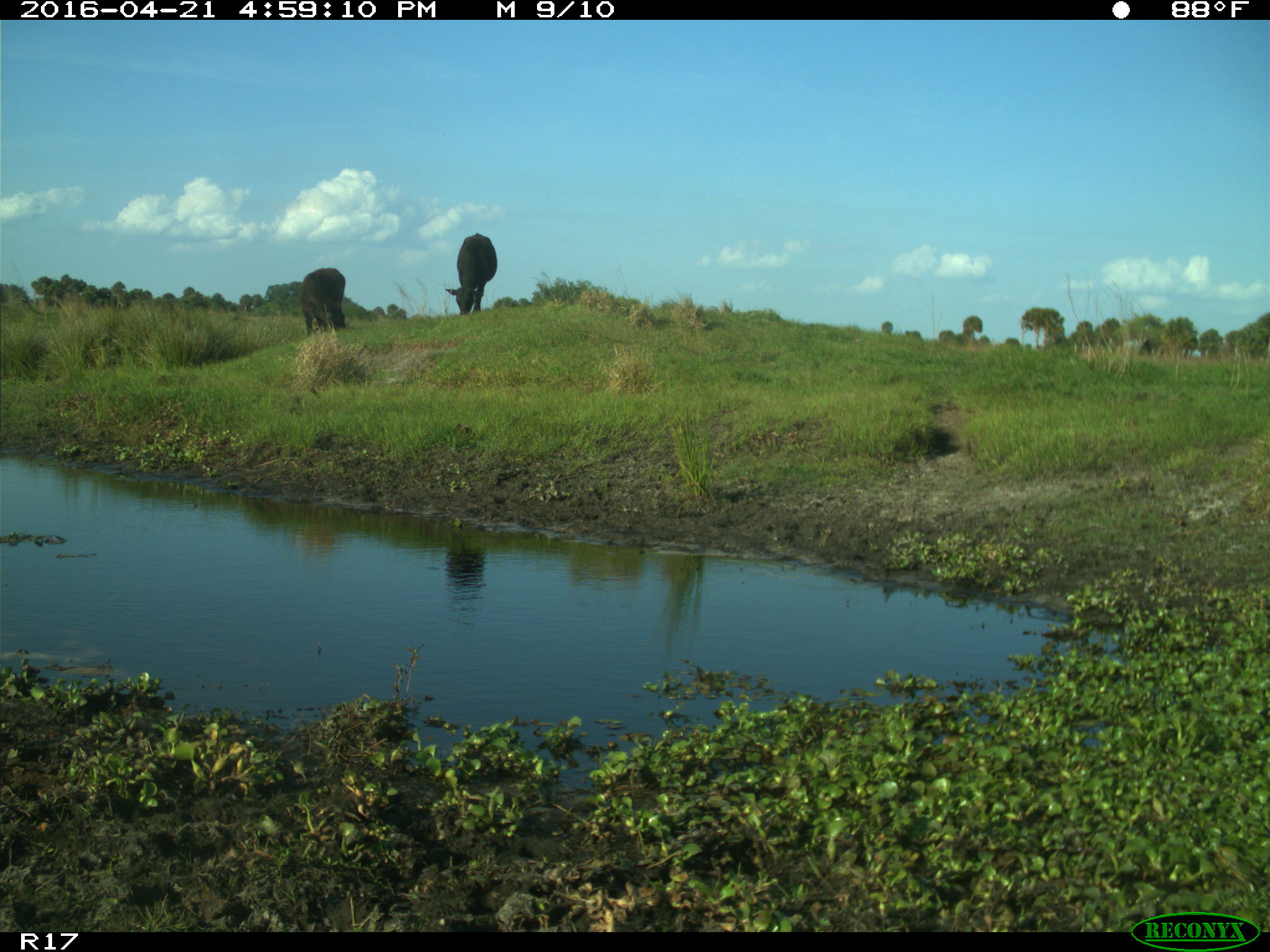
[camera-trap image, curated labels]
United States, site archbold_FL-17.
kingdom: Animalia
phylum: Chordata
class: Mammalia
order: Artiodactyla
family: Bovidae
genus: Bos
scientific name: Bos taurus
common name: domestic cow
Bos taurus (domestic cow).